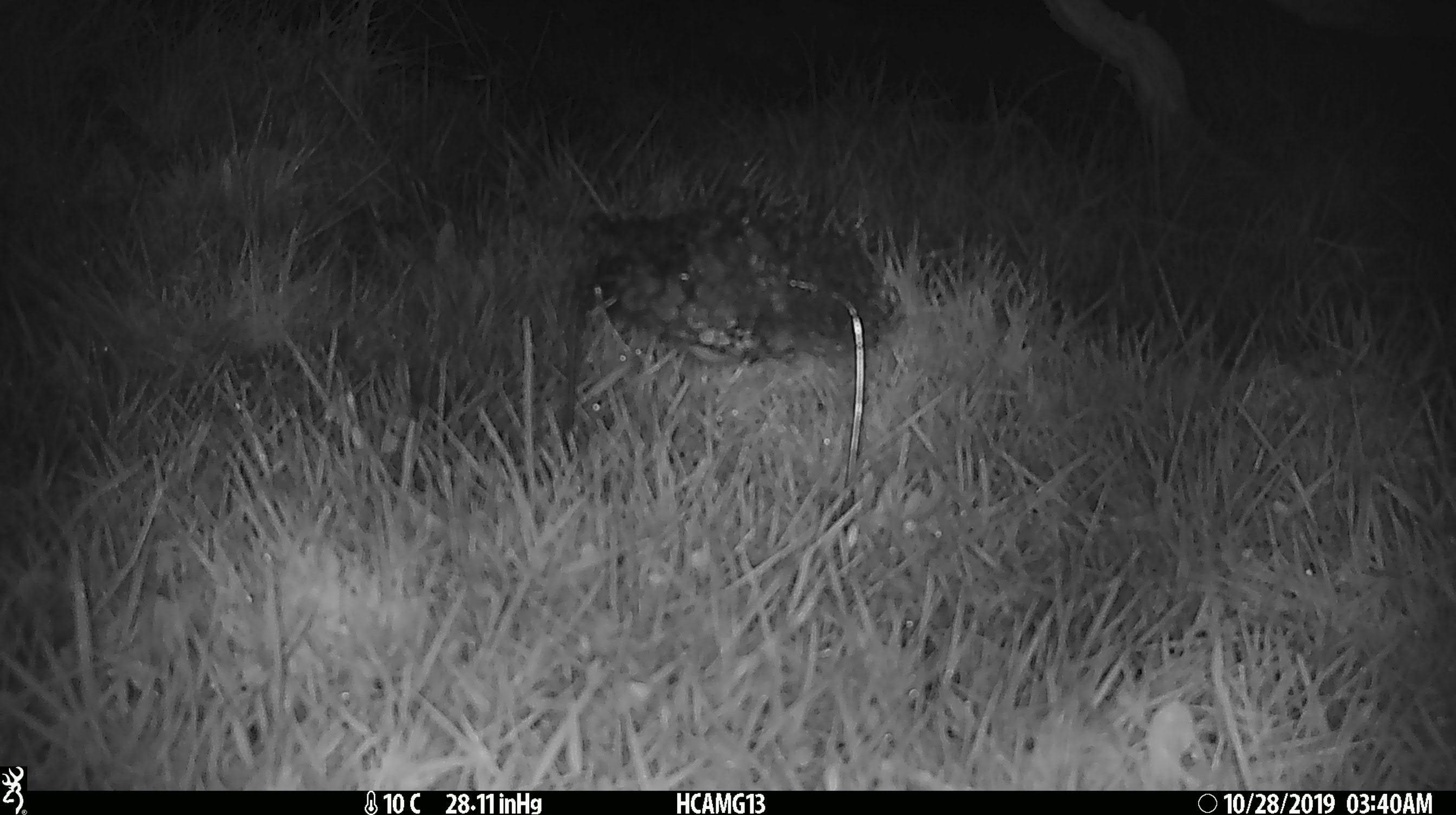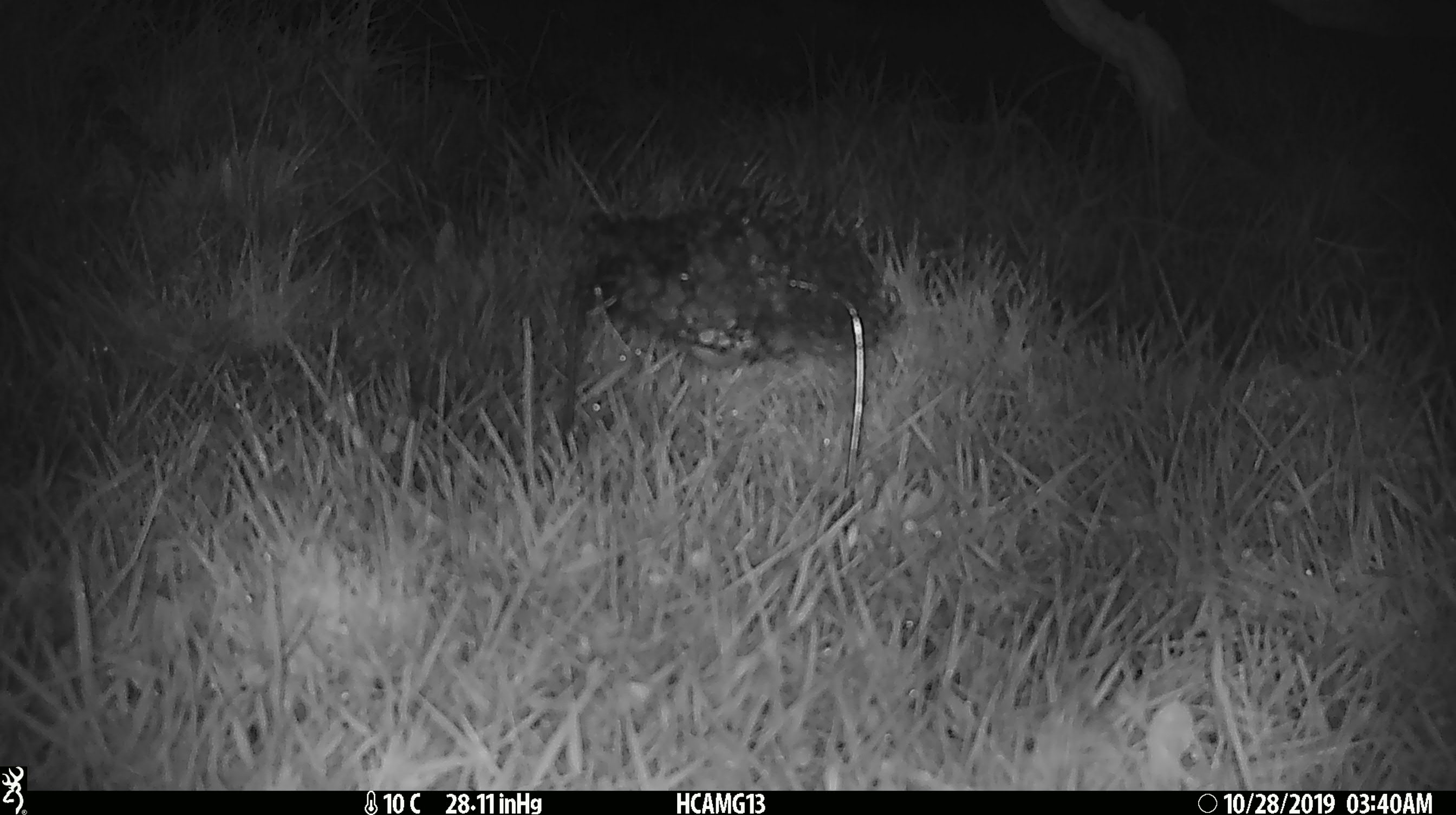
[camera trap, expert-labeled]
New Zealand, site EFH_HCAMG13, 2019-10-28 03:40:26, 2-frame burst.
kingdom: Animalia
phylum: Chordata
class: Mammalia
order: Rodentia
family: Muridae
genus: Mus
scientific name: Mus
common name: mouse